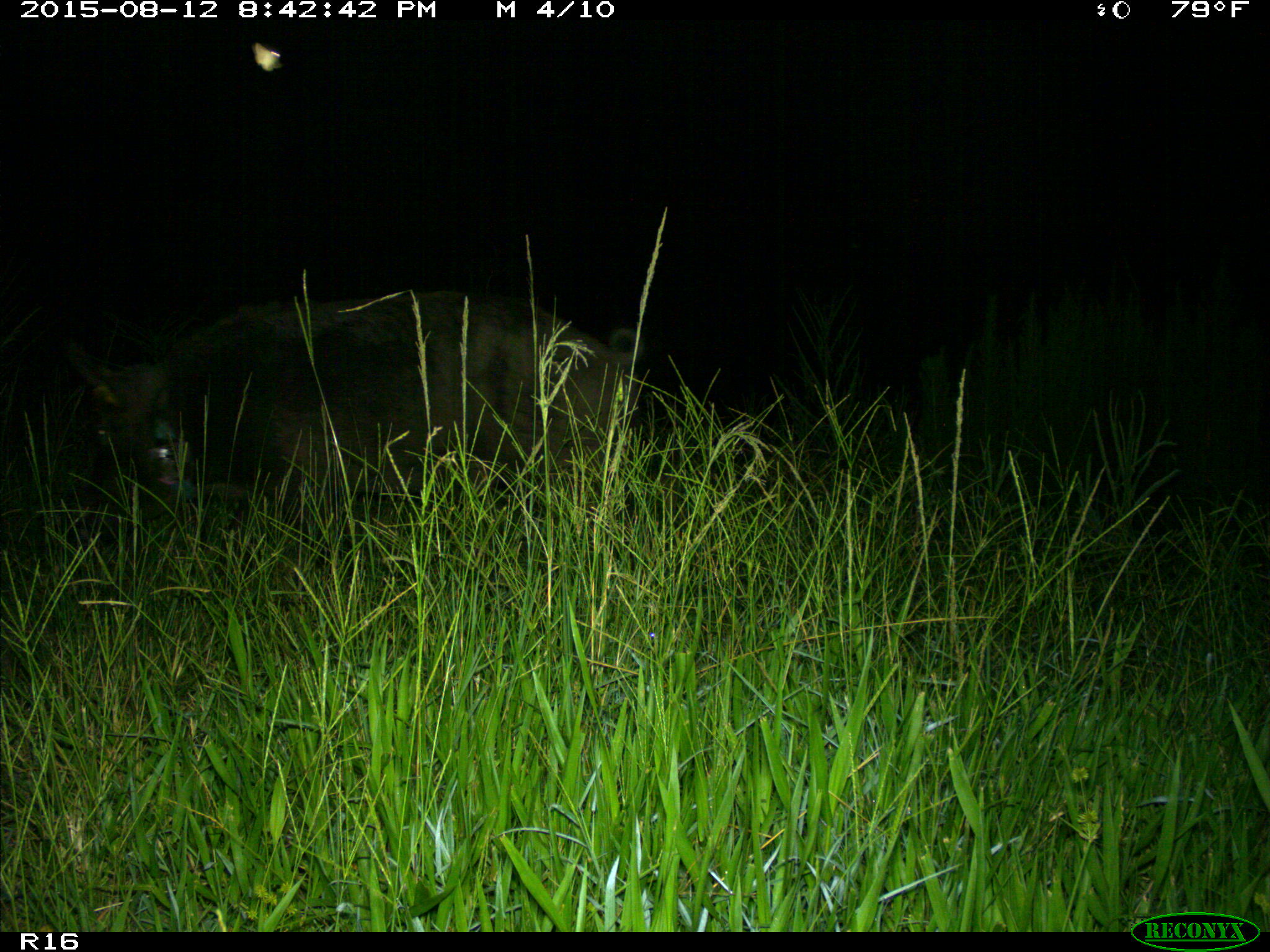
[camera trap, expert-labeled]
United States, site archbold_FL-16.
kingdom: Animalia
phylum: Chordata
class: Mammalia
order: Artiodactyla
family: Suidae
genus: Sus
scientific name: Sus scrofa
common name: wild boar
Sus scrofa (wild boar).